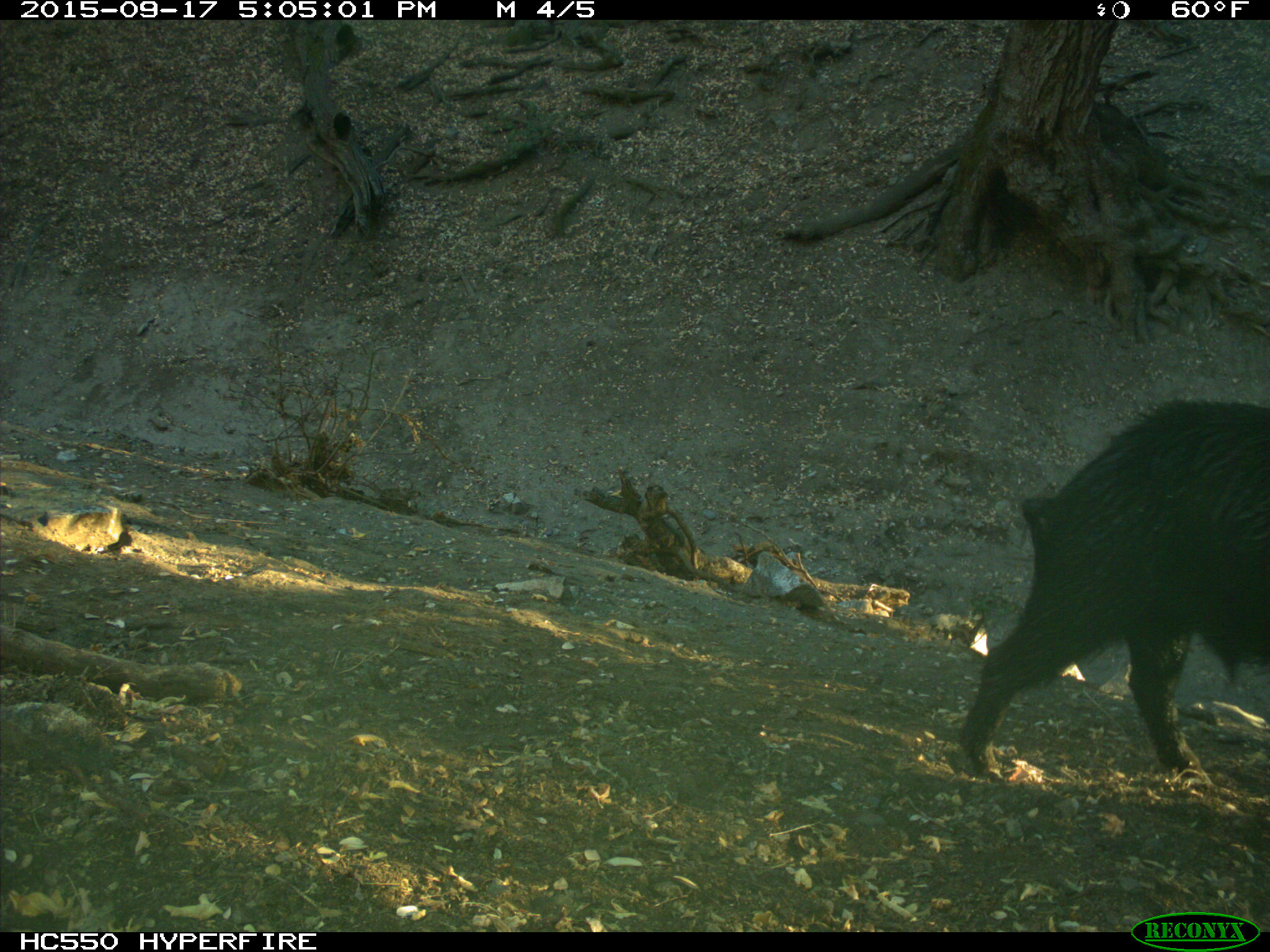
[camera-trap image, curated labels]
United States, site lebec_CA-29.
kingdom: Animalia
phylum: Chordata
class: Mammalia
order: Artiodactyla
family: Suidae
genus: Sus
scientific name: Sus scrofa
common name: wild boar